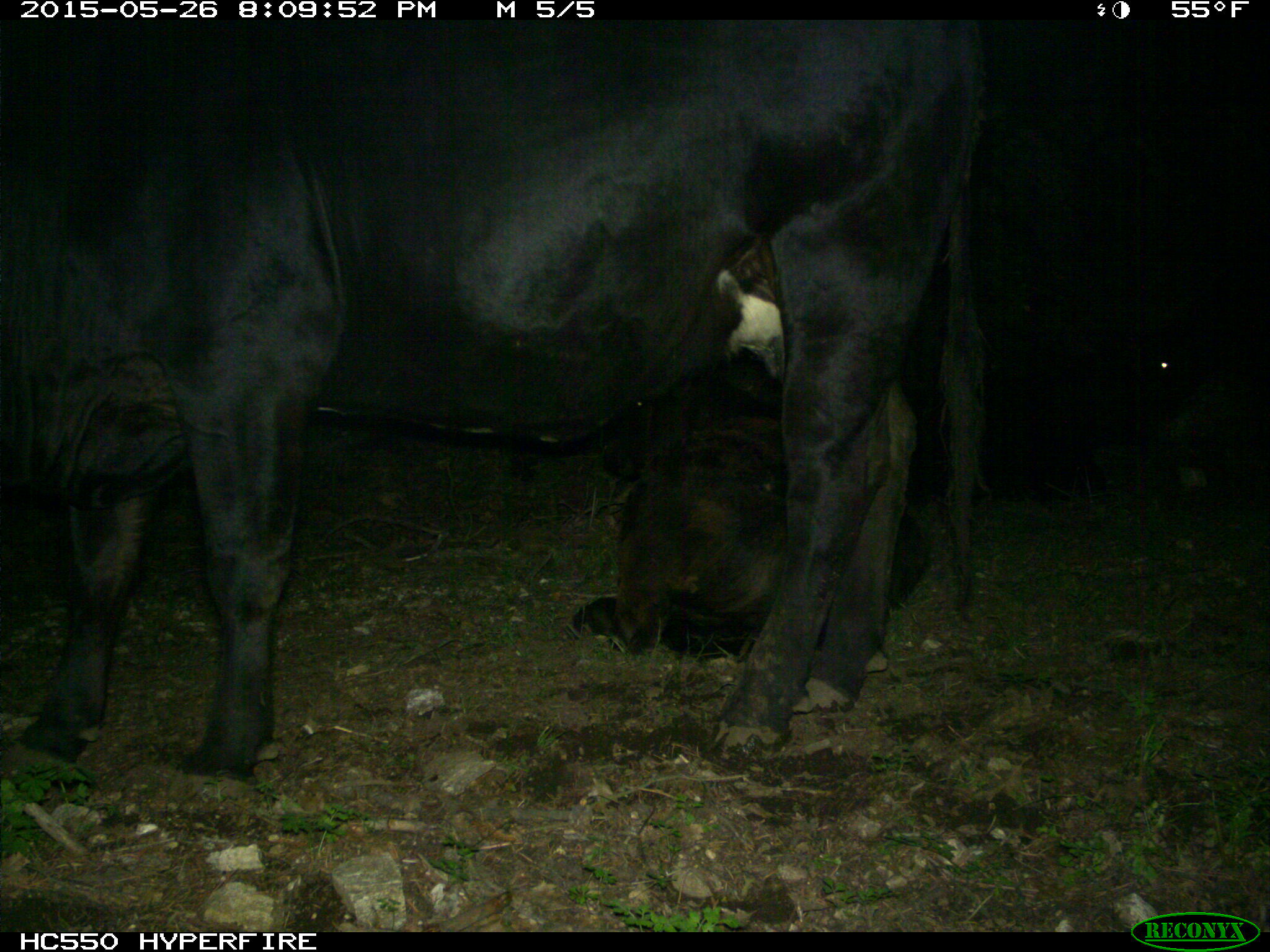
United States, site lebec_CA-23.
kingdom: Animalia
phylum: Chordata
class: Mammalia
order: Artiodactyla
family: Bovidae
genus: Bos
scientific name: Bos taurus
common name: domestic cow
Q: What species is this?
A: Bos taurus (domestic cow).